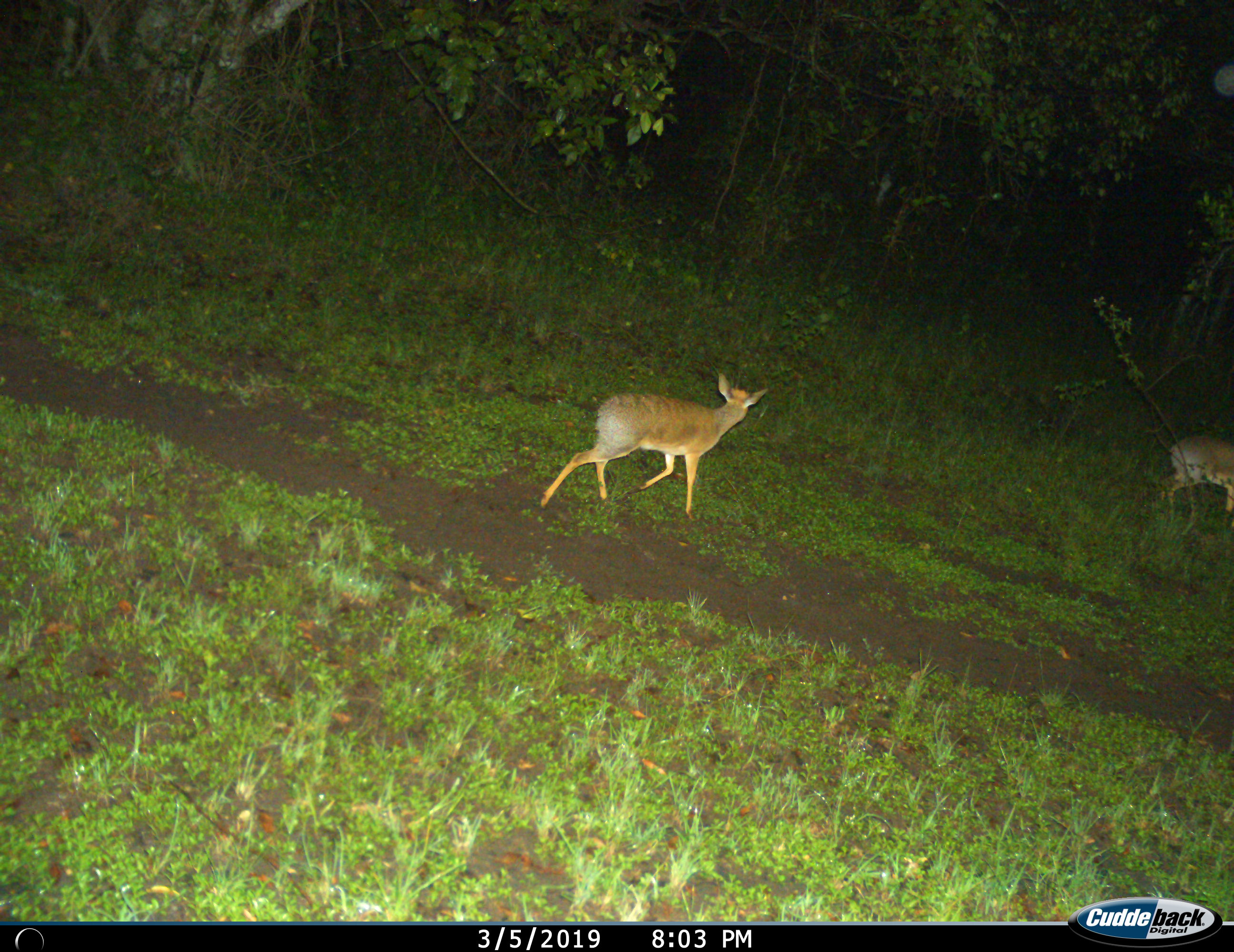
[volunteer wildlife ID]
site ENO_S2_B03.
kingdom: Animalia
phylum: Chordata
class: Mammalia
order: Artiodactyla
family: Bovidae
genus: Madoqua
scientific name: Madoqua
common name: dik-dik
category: dikdik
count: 2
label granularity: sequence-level